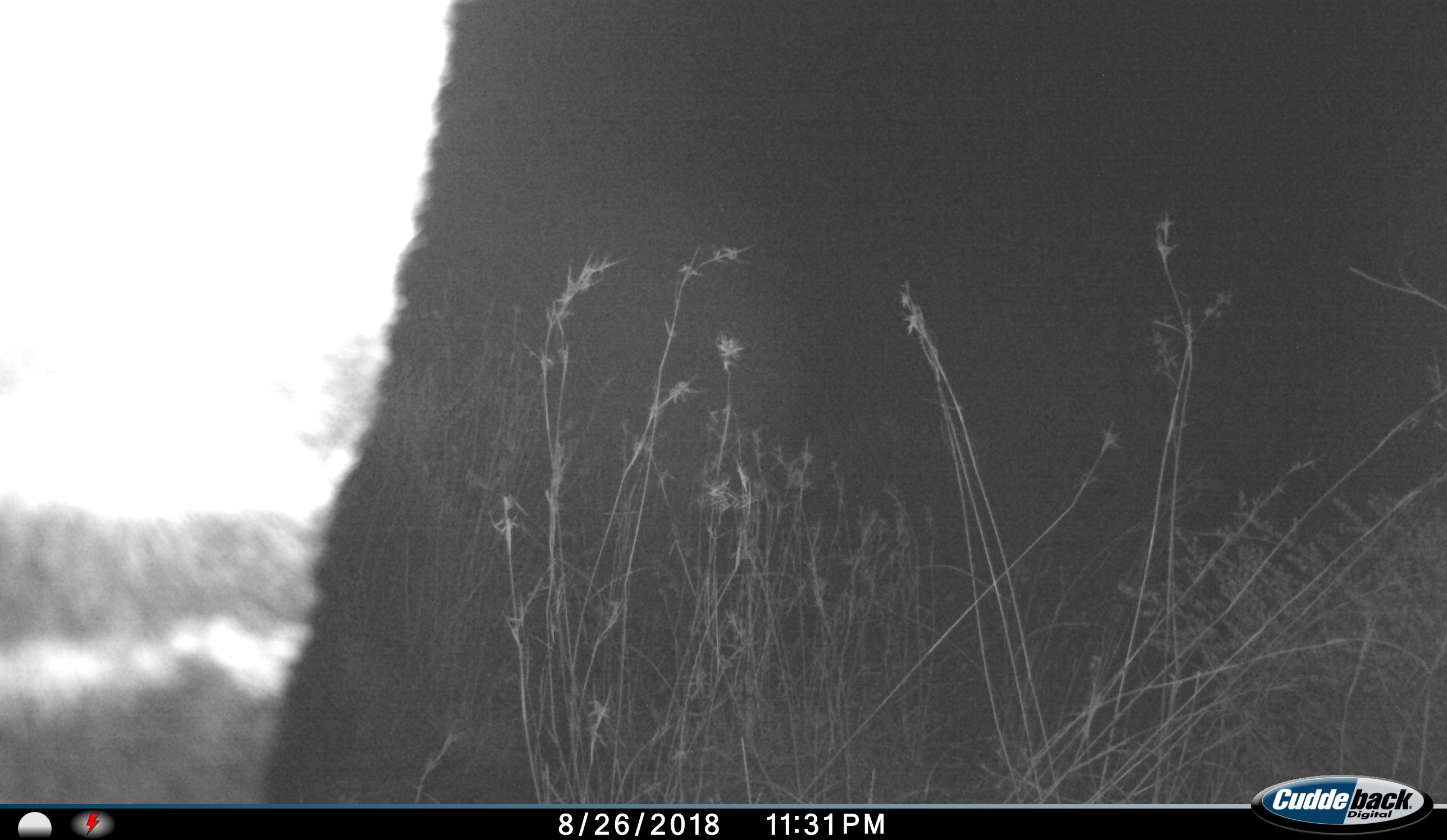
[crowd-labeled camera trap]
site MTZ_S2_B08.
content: unidentified animal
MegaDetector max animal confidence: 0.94